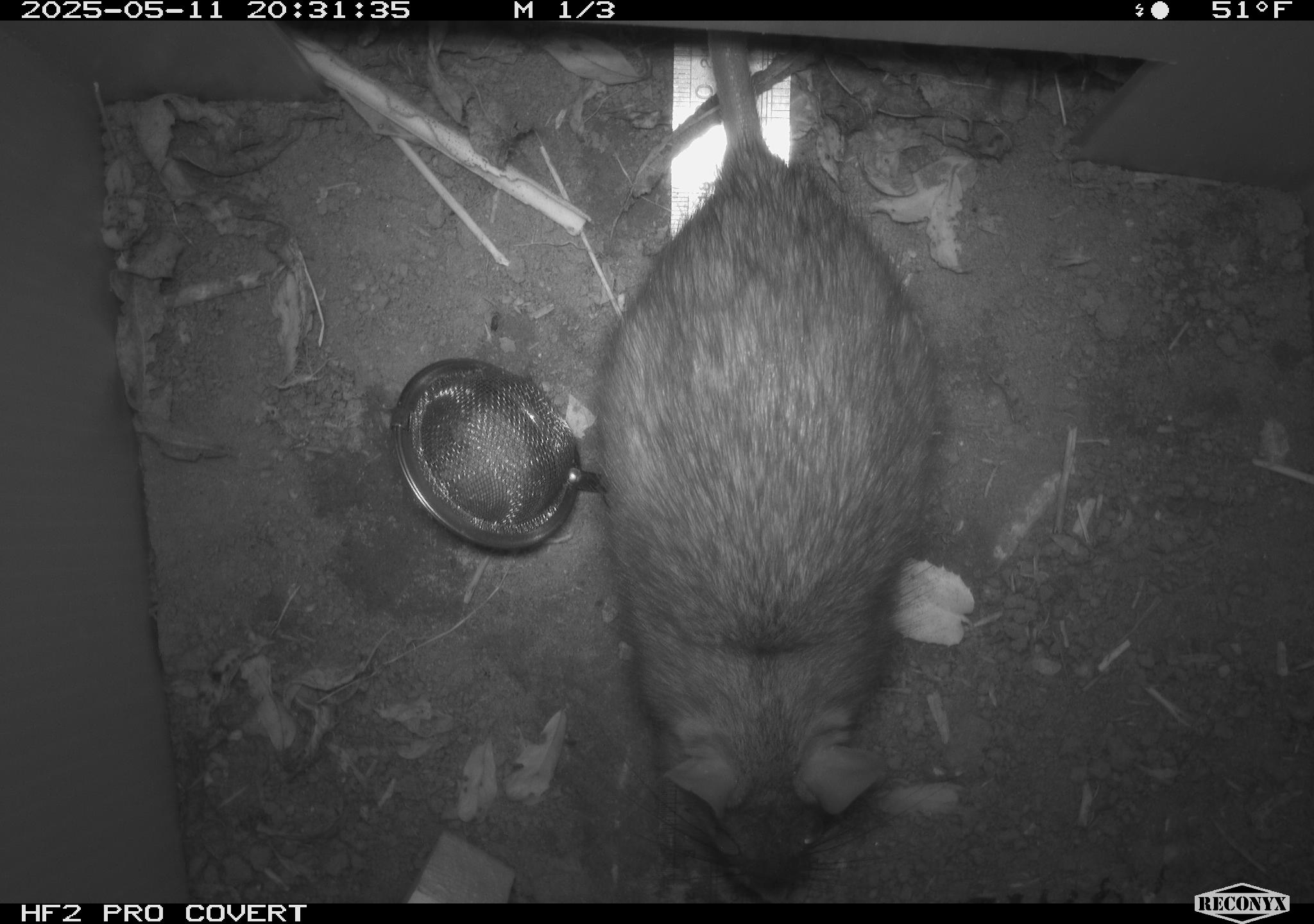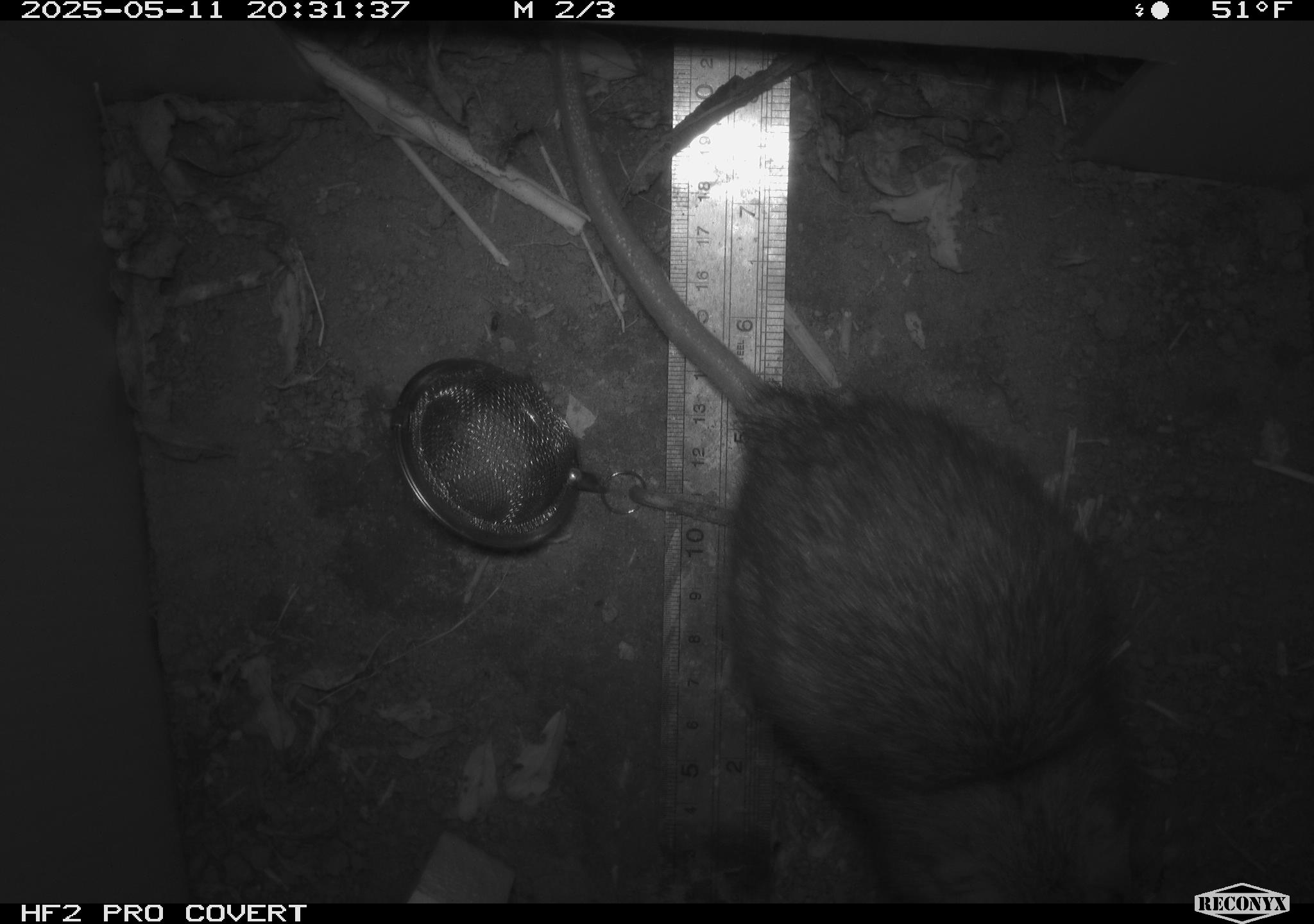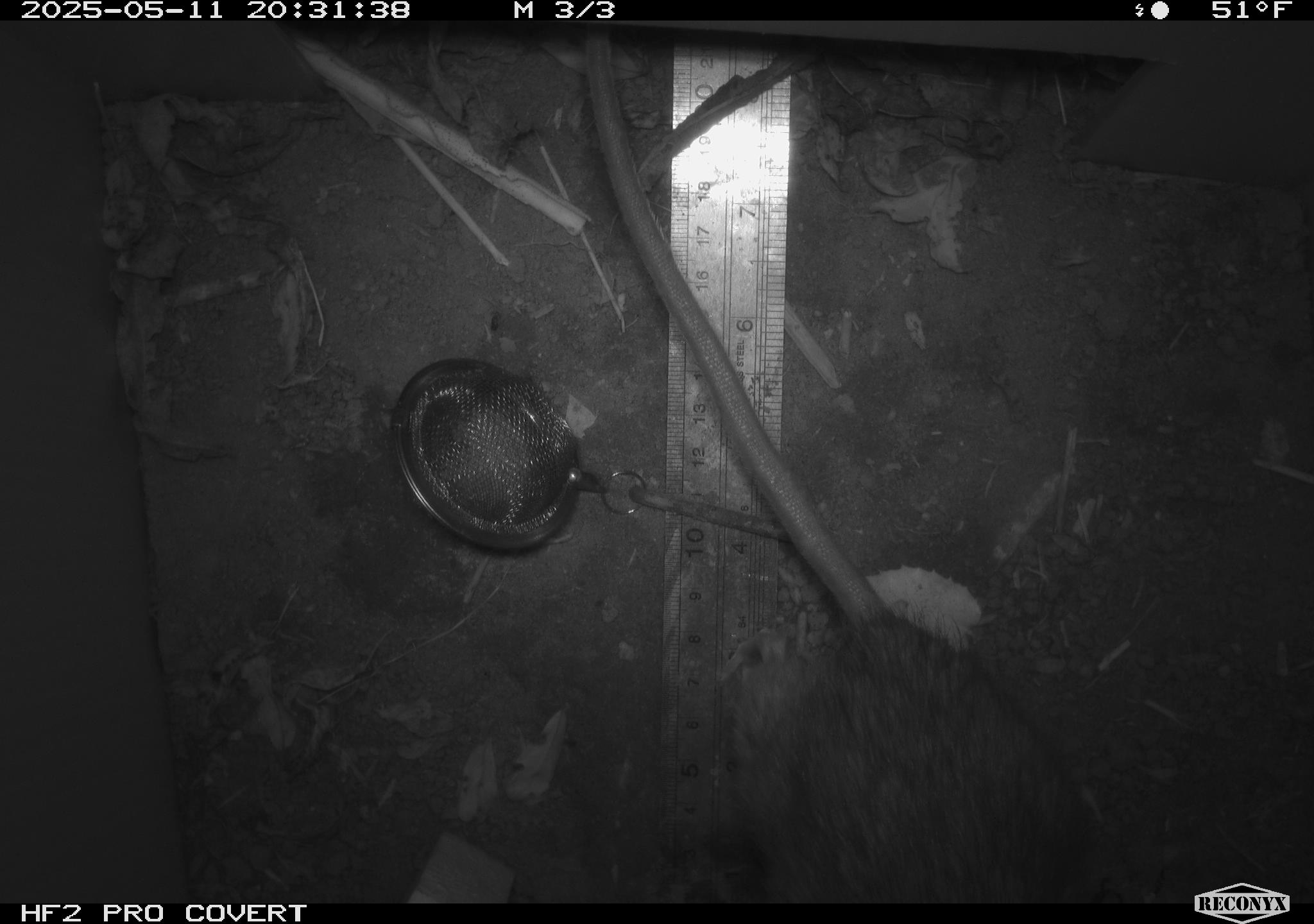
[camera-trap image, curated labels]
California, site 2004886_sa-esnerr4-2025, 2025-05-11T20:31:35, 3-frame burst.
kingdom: Animalia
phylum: Chordata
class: Mammalia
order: Rodentia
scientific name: Rodentia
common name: rodent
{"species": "rodent (Rodentia)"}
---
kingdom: Animalia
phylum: Chordata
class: Mammalia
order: Rodentia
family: Muridae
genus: Rattus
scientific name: Rattus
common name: rat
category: rattus species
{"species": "rattus species (rat) (Rattus)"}